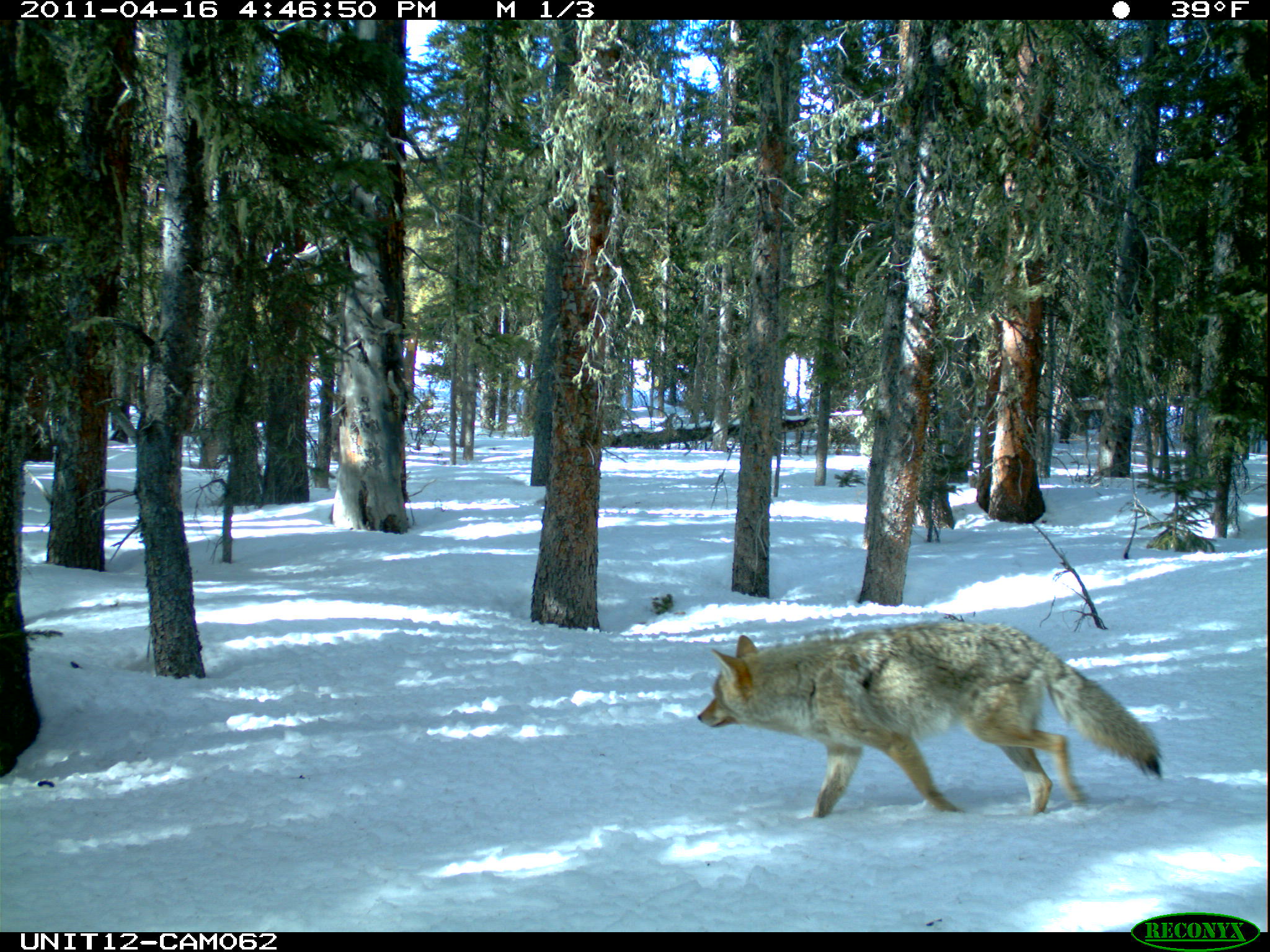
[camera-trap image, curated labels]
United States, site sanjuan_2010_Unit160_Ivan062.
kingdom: Animalia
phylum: Chordata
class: Mammalia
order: Carnivora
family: Canidae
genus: Canis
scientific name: Canis latrans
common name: coyote